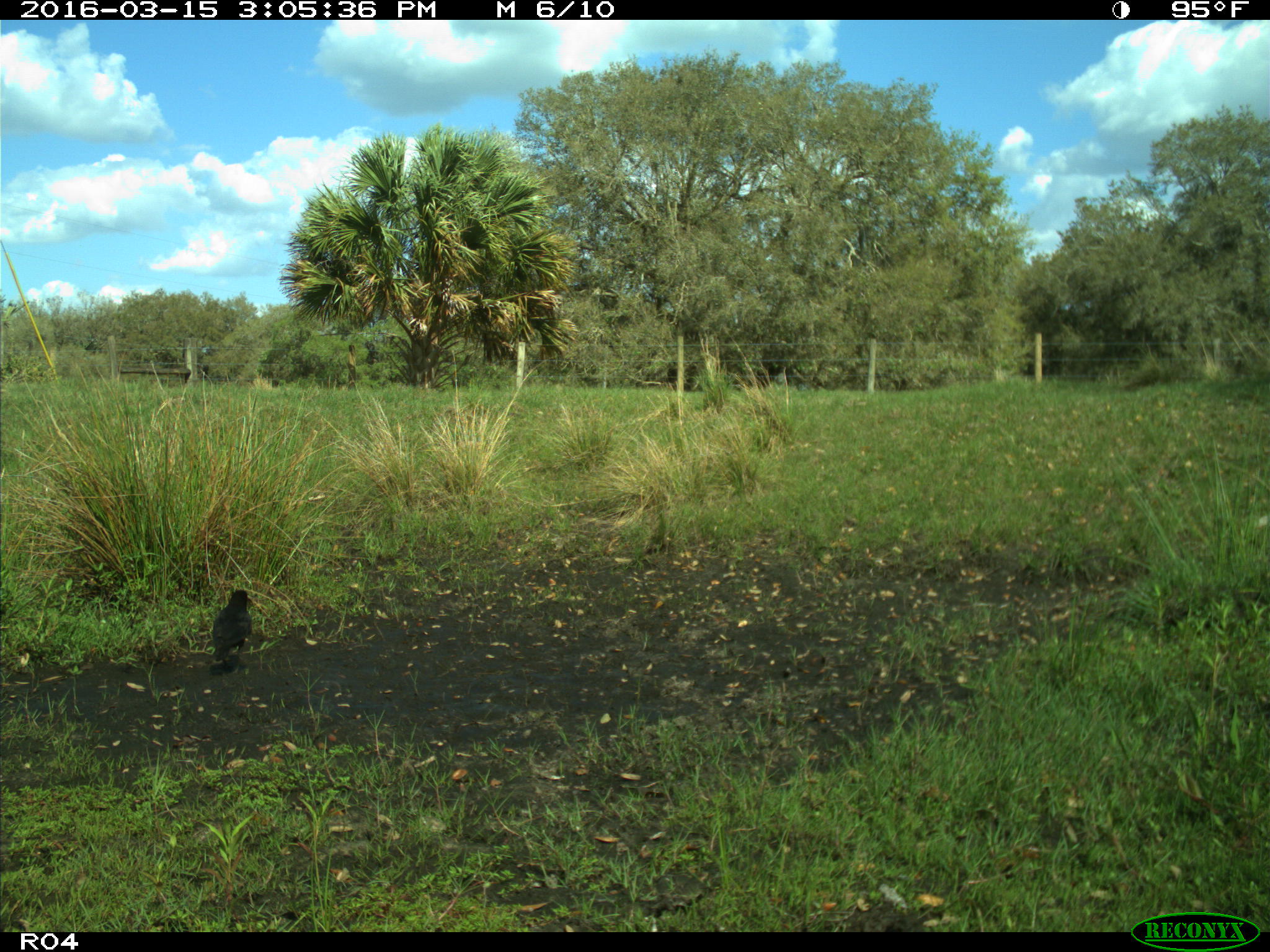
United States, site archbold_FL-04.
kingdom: Animalia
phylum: Chordata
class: Aves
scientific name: Aves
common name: birds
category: unidentified bird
Unidentified bird (birds) (Aves).